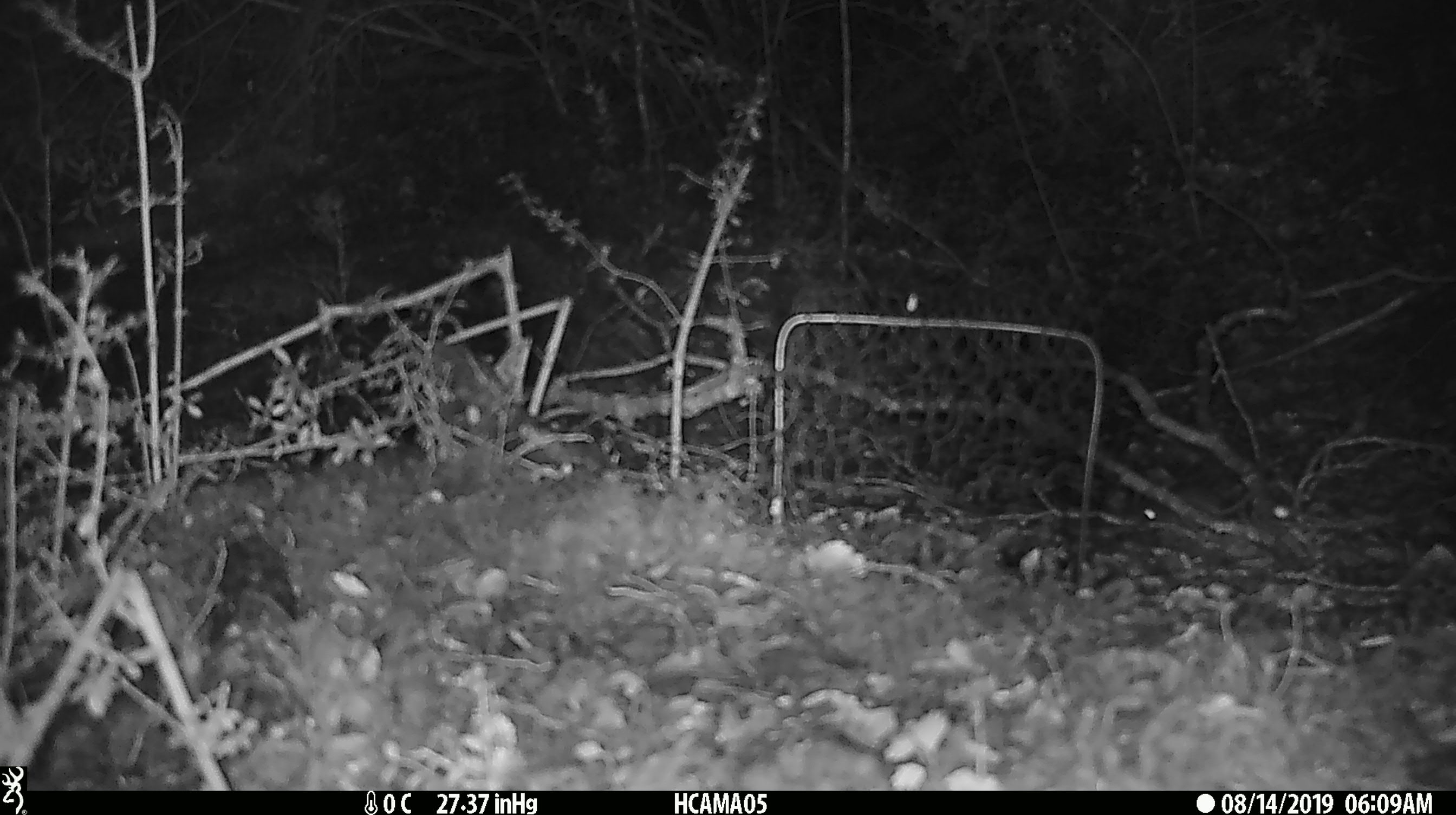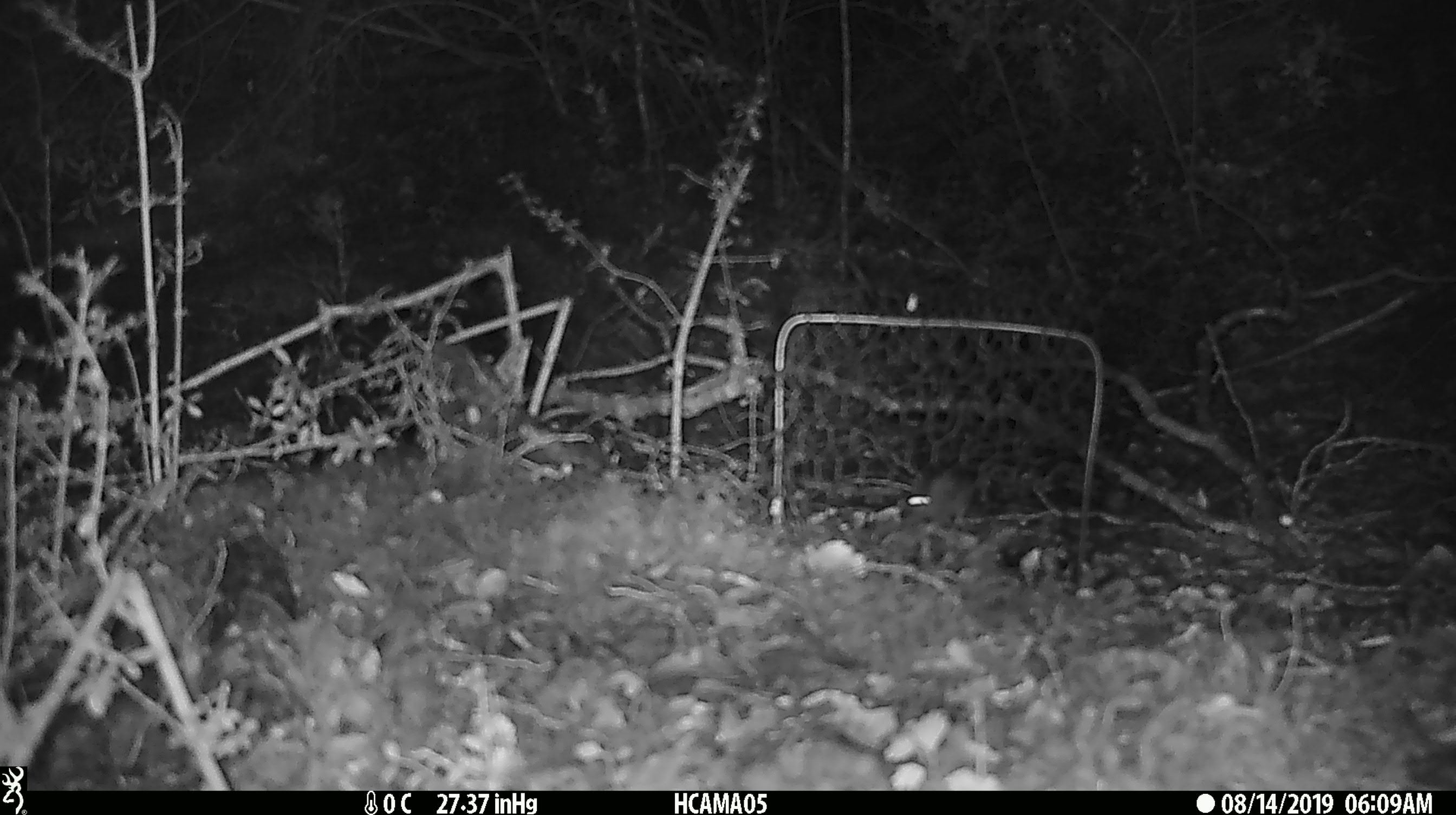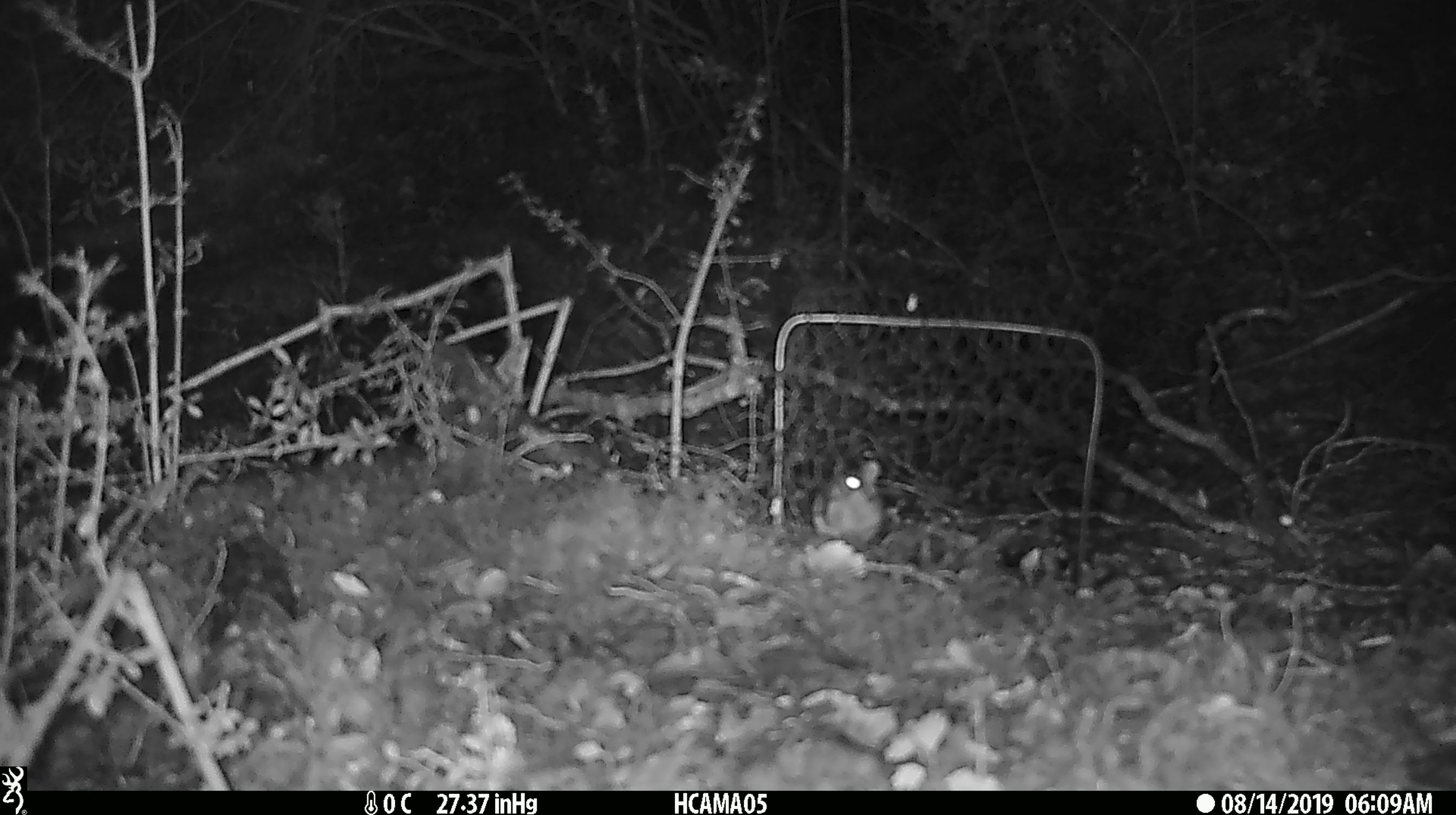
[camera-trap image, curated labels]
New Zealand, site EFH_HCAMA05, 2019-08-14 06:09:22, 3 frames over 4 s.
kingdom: Animalia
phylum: Chordata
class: Mammalia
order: Rodentia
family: Muridae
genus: Mus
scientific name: Mus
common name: mouse